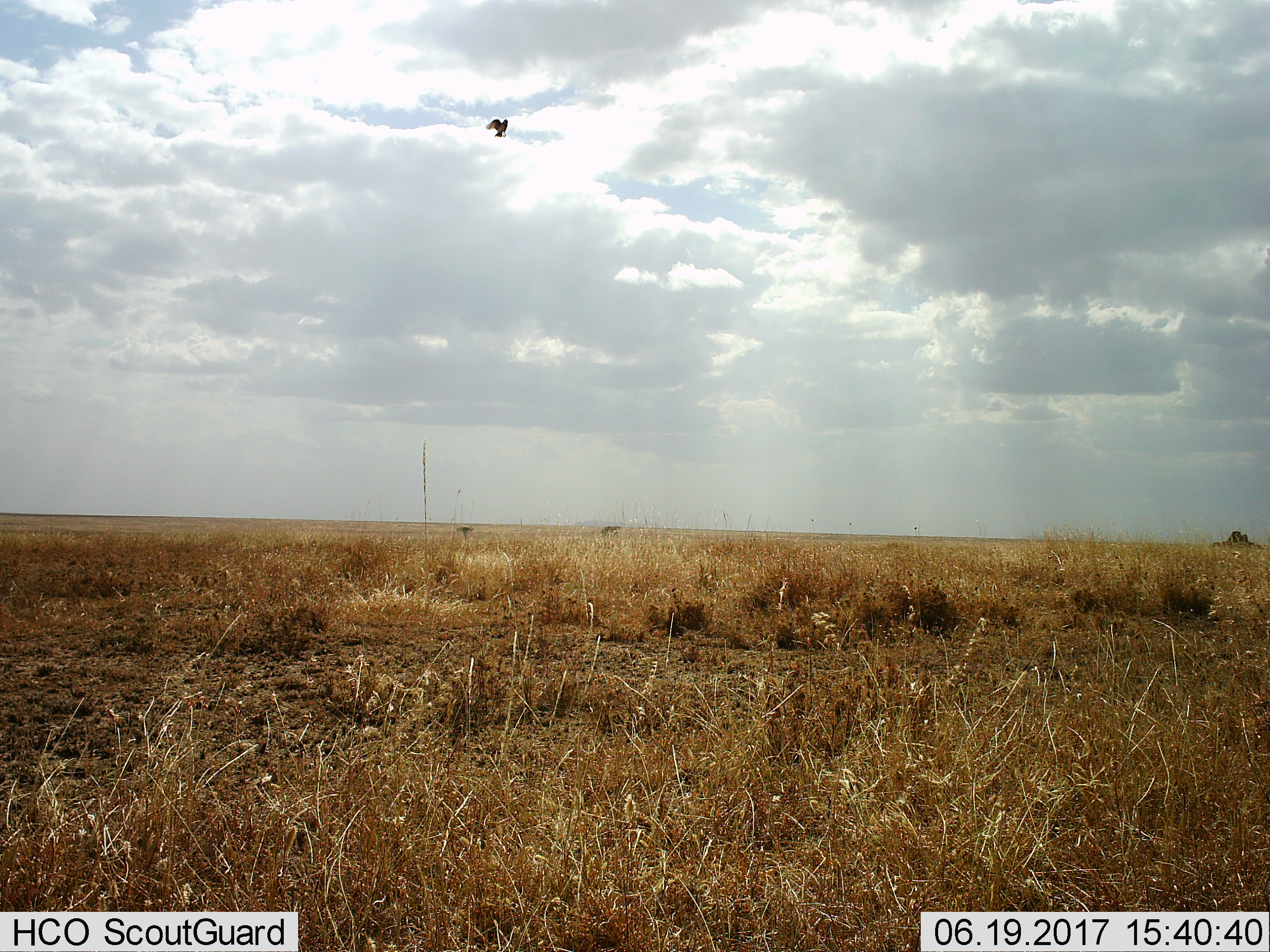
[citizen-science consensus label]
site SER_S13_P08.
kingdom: Animalia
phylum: Chordata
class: Aves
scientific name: Aves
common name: bird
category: birdother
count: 1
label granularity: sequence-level